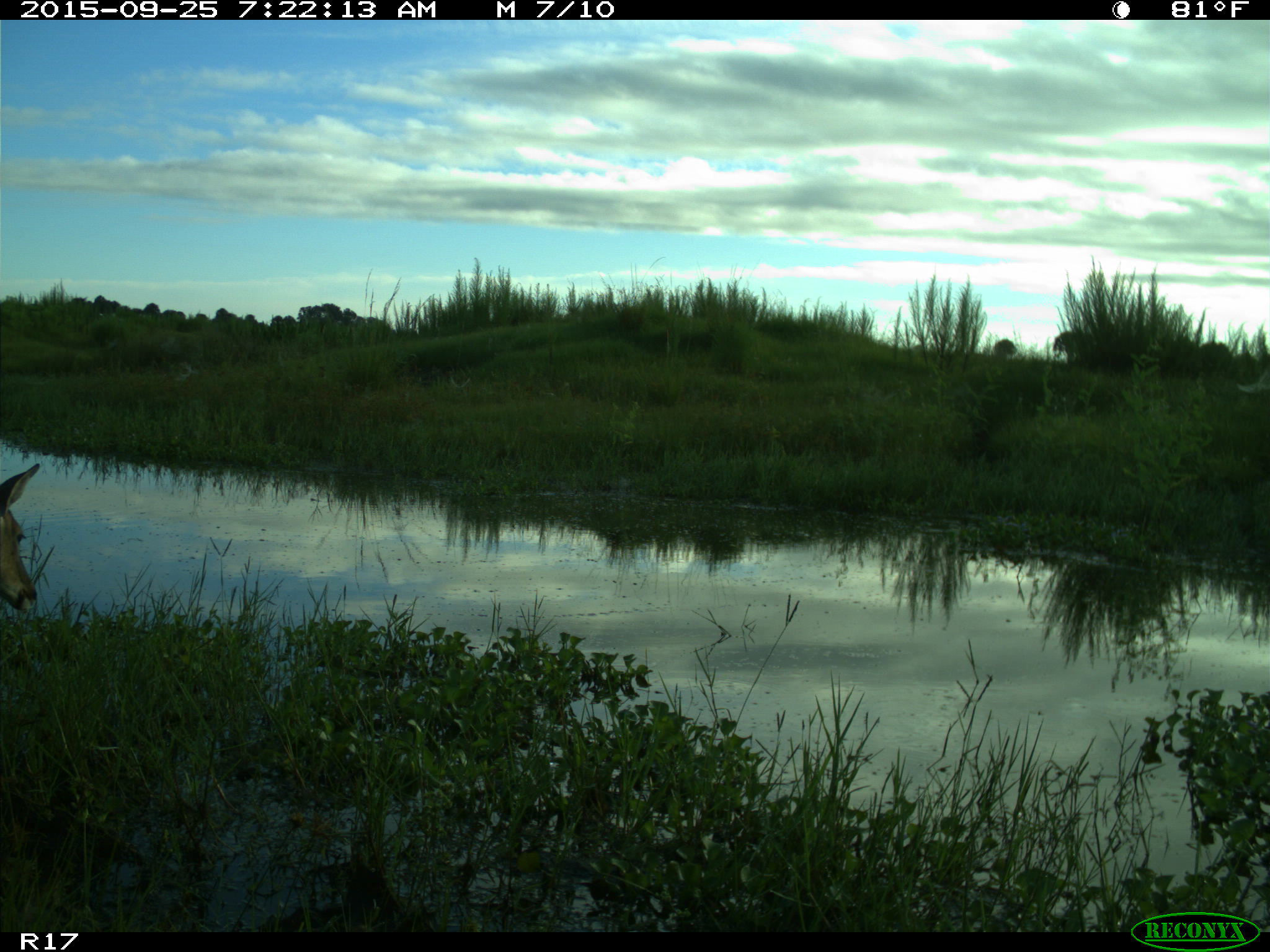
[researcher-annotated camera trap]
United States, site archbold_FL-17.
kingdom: Animalia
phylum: Chordata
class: Mammalia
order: Artiodactyla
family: Cervidae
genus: Odocoileus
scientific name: Odocoileus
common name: deer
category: unidentified deer